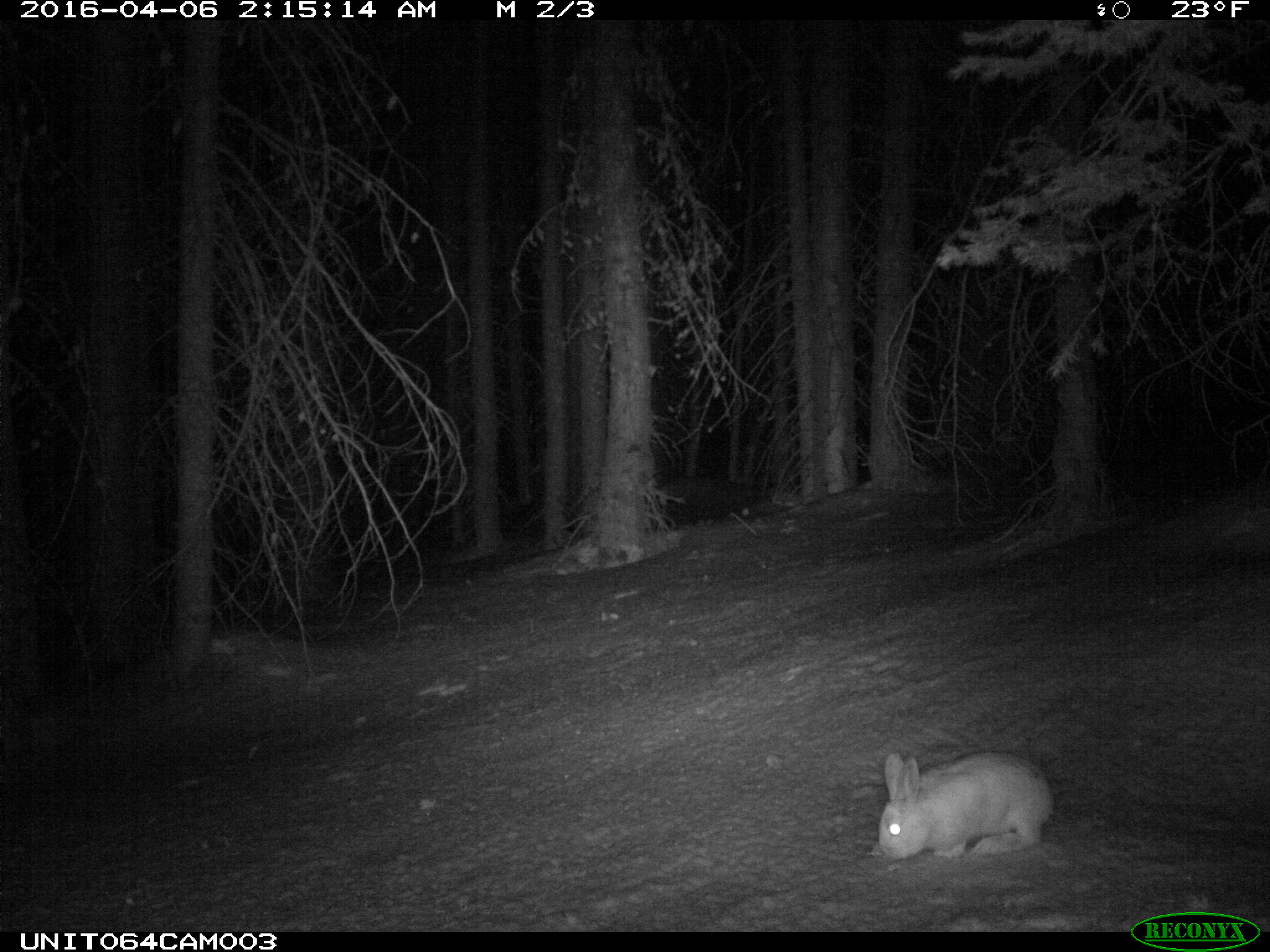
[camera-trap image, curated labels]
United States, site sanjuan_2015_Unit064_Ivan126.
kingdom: Animalia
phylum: Chordata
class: Mammalia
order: Lagomorpha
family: Leporidae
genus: Lepus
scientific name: Lepus americanus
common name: snowshoe hare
Lepus americanus (snowshoe hare).